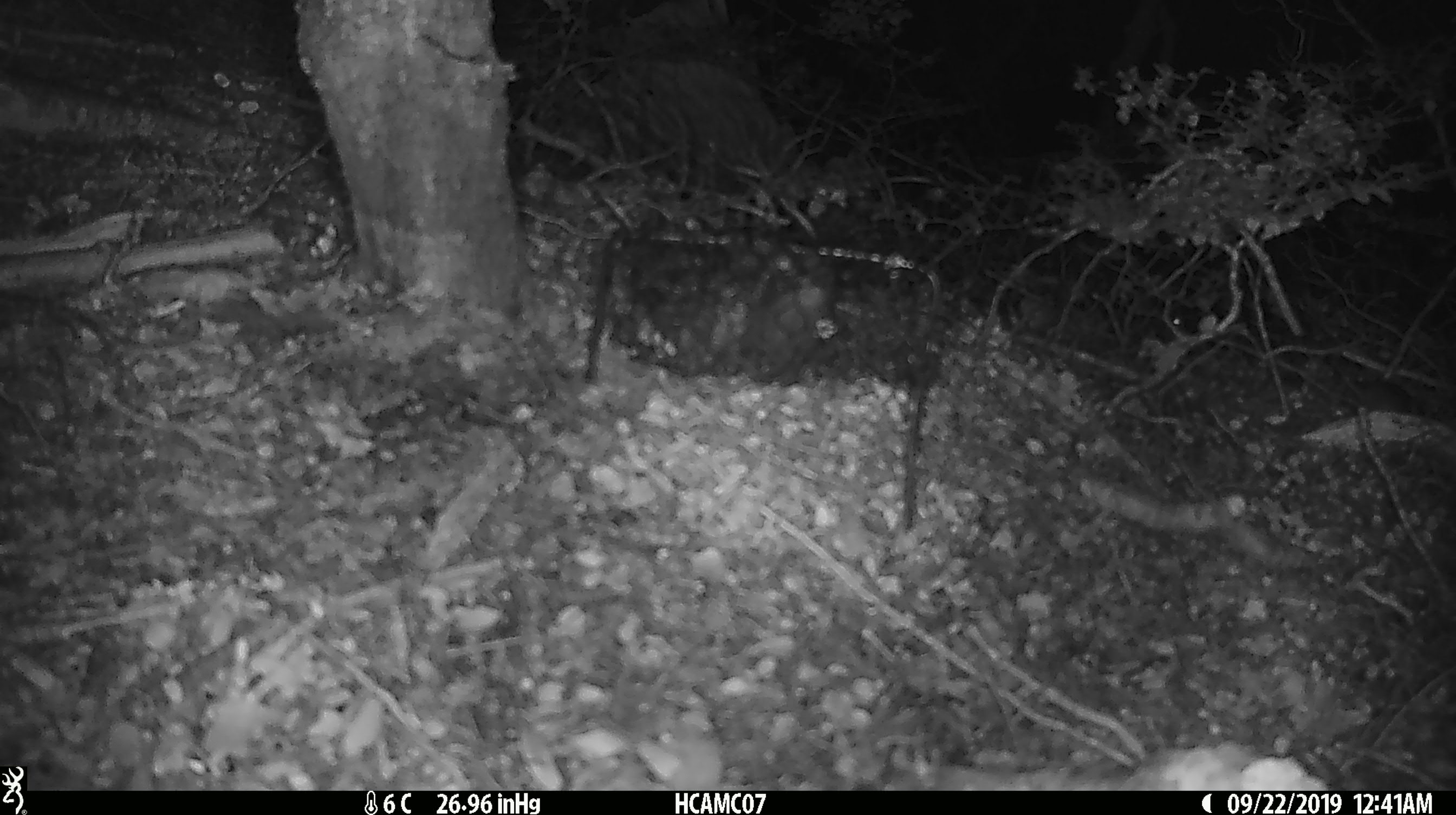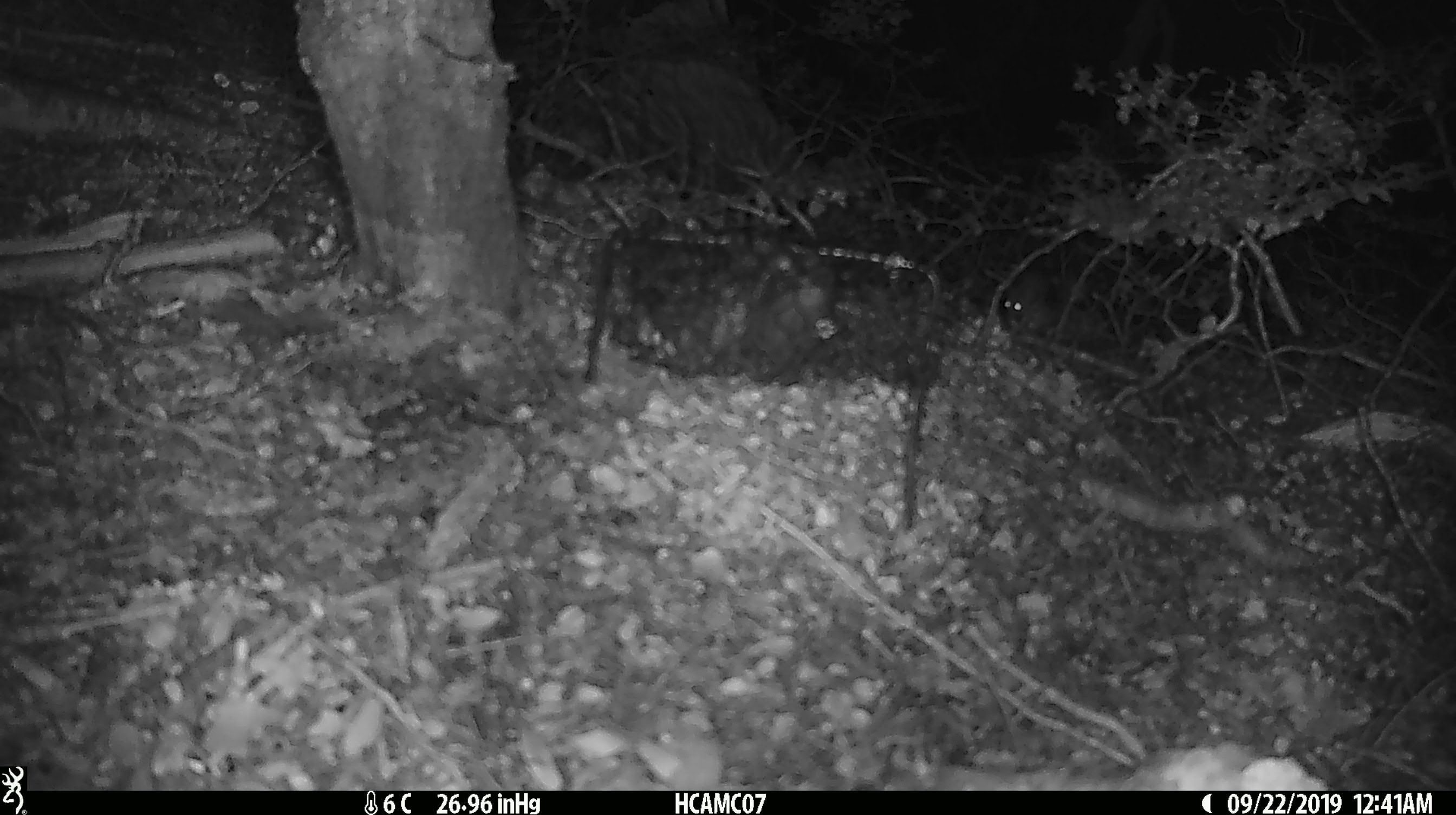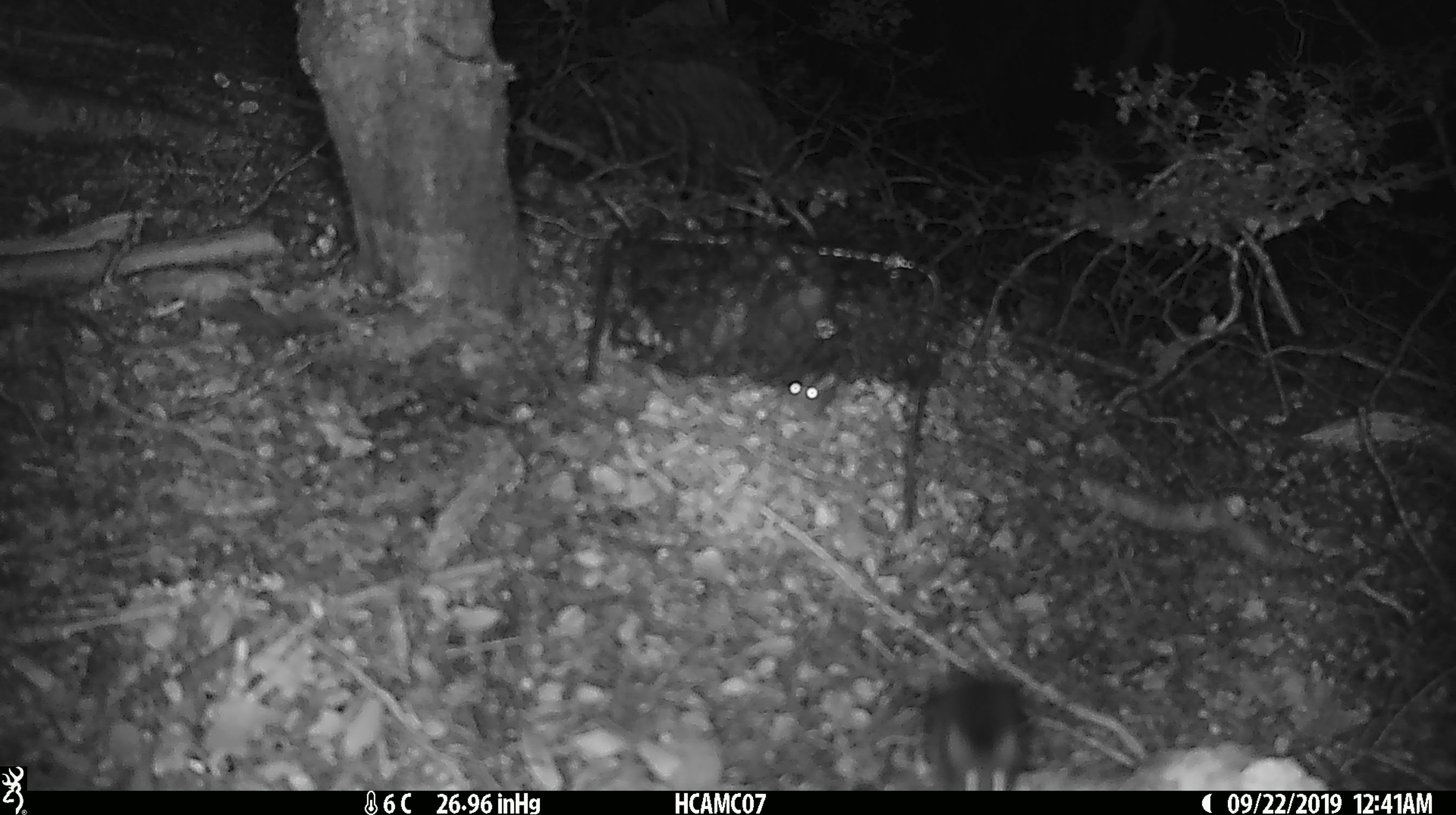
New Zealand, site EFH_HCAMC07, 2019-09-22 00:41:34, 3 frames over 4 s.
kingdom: Animalia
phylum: Chordata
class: Mammalia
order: Rodentia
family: Muridae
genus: Mus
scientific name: Mus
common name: mouse